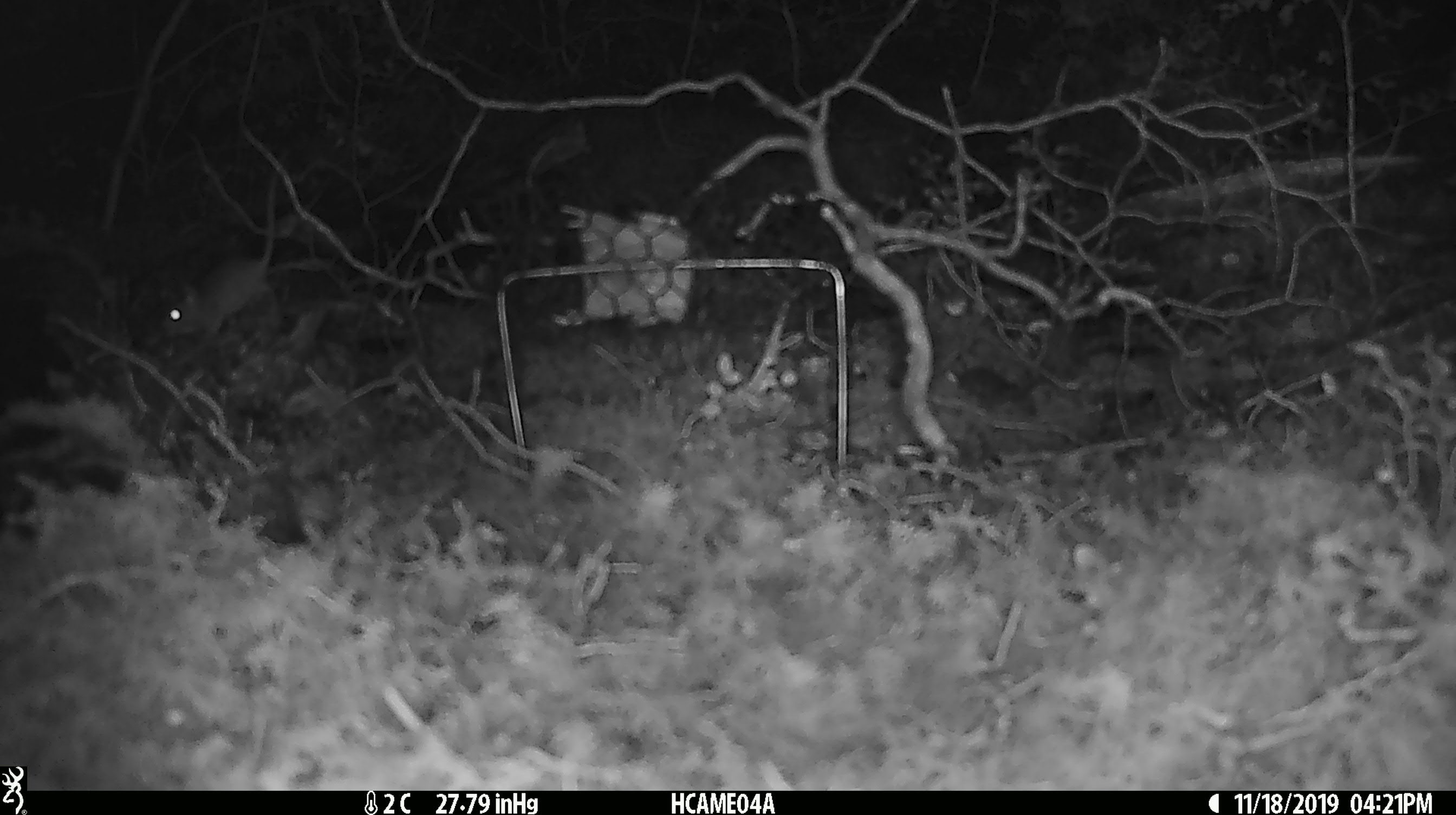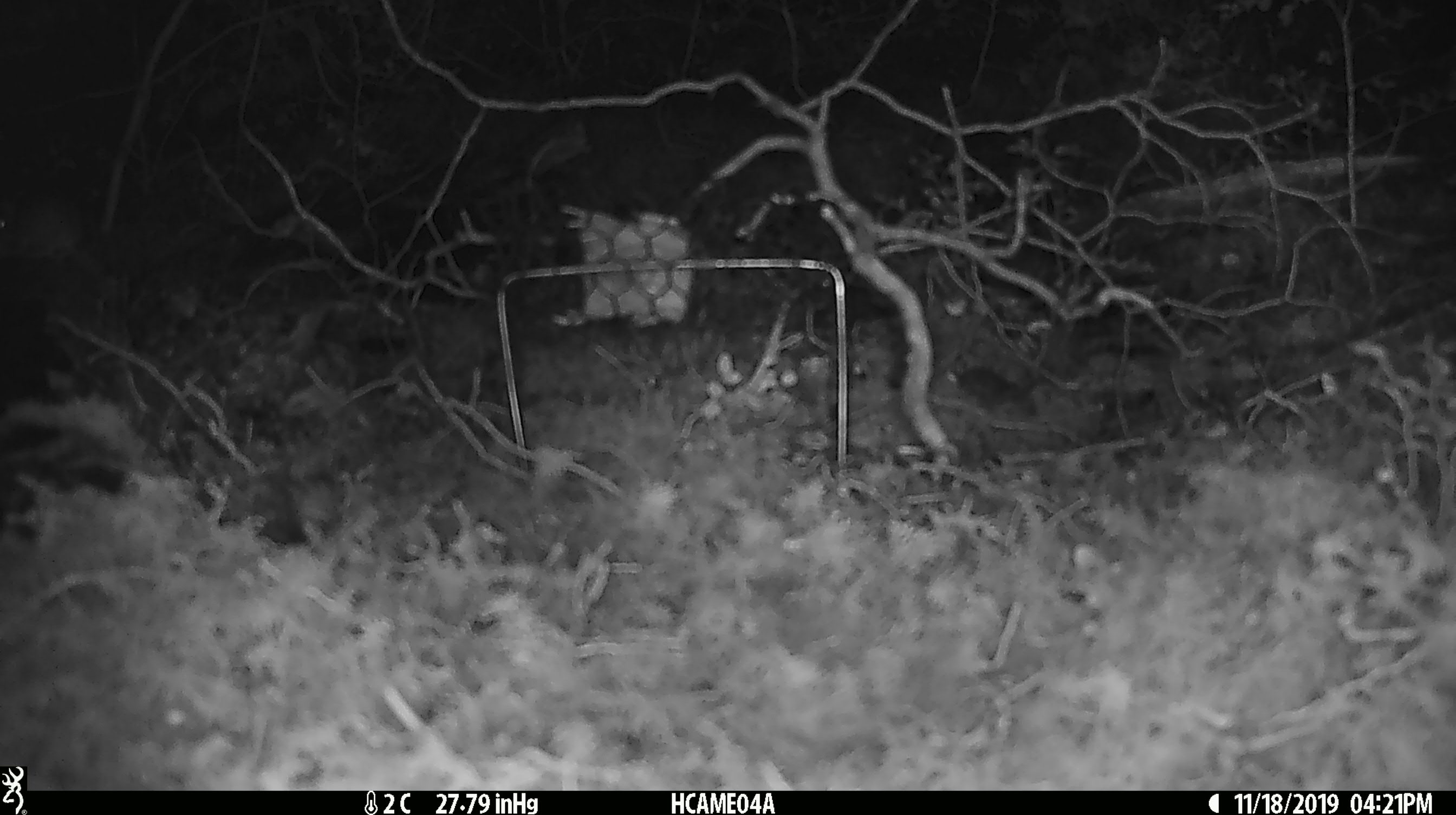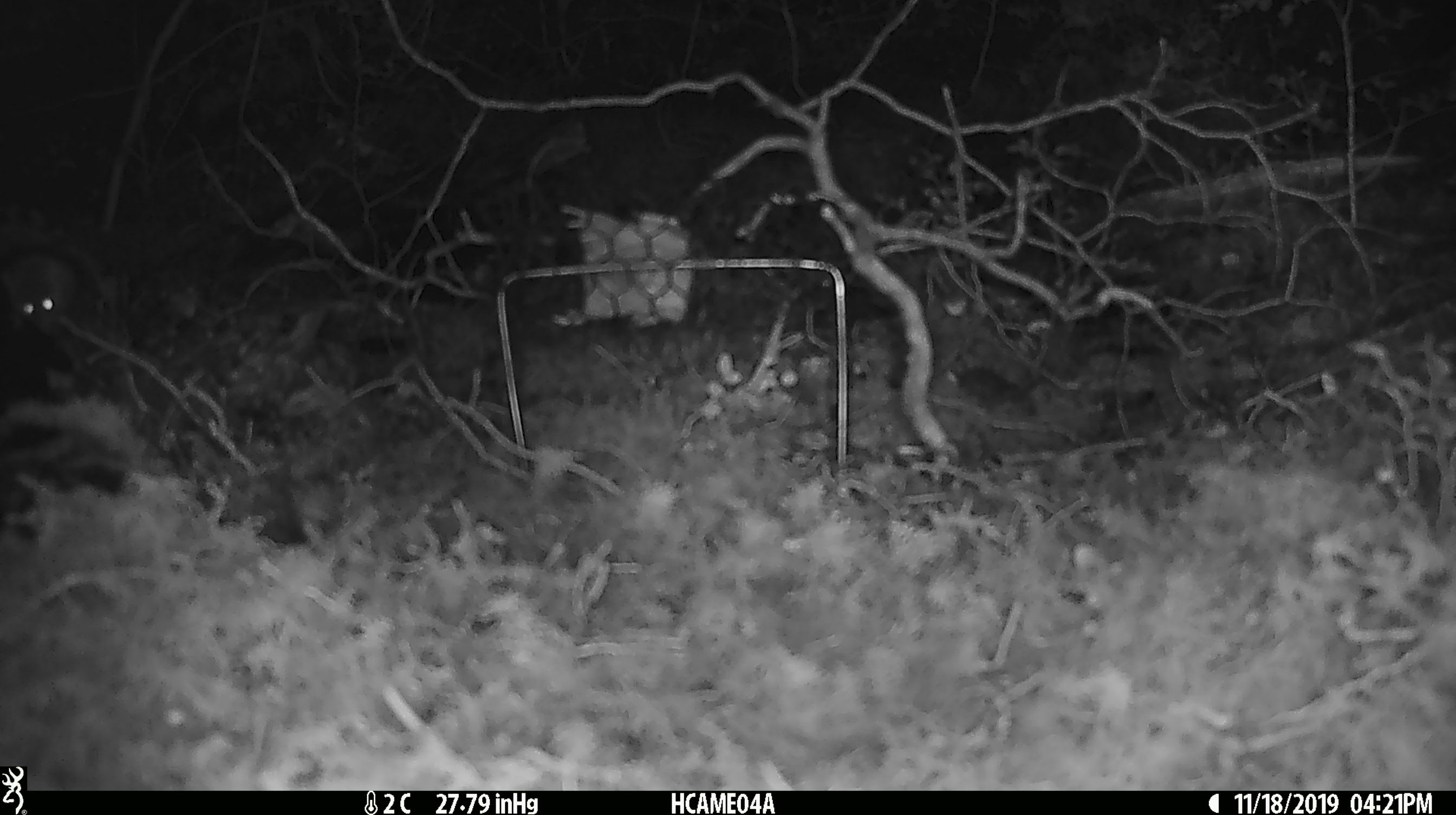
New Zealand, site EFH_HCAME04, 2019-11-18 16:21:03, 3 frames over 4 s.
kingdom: Animalia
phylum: Chordata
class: Mammalia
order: Rodentia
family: Muridae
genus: Mus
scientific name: Mus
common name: mouse